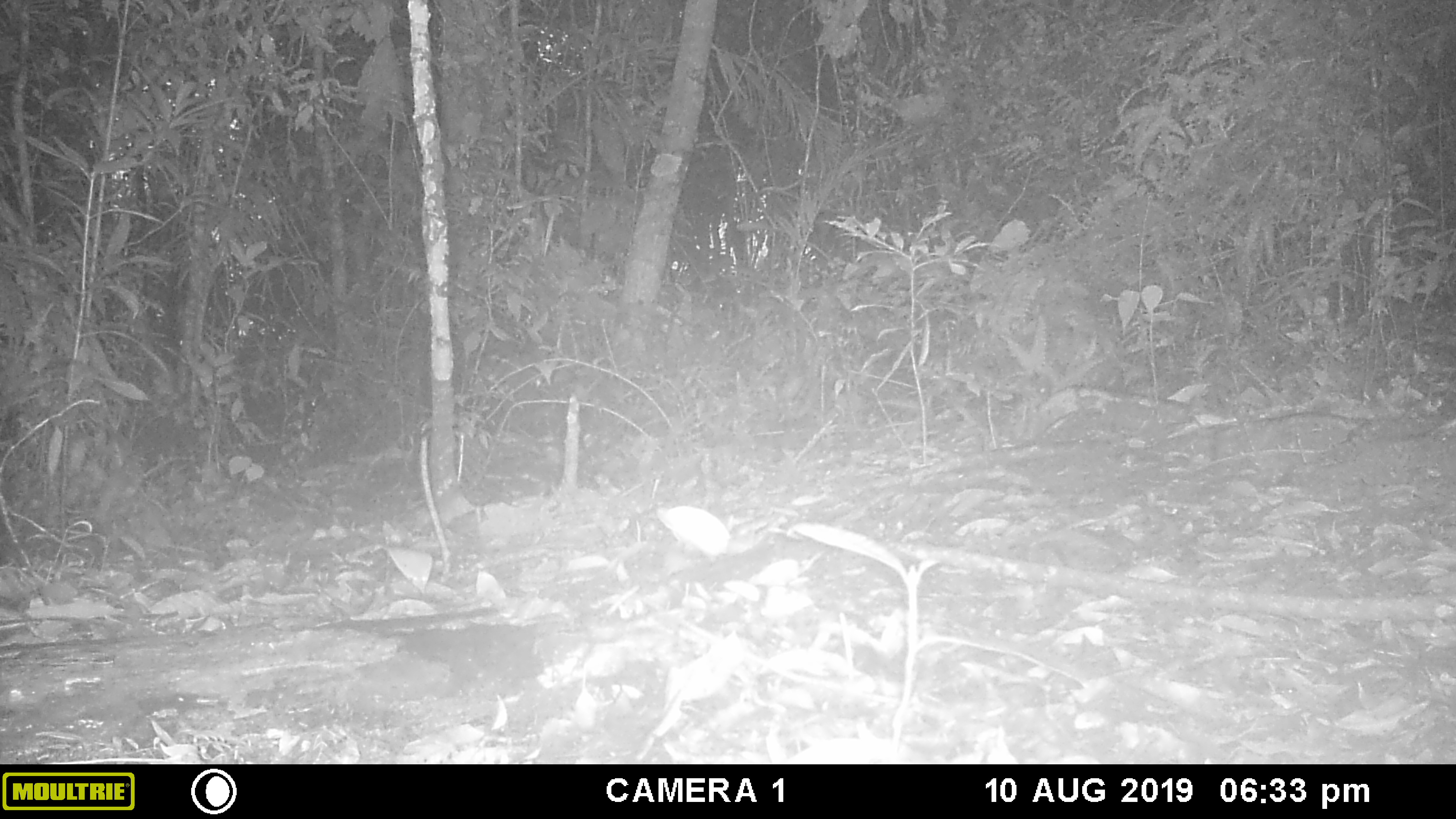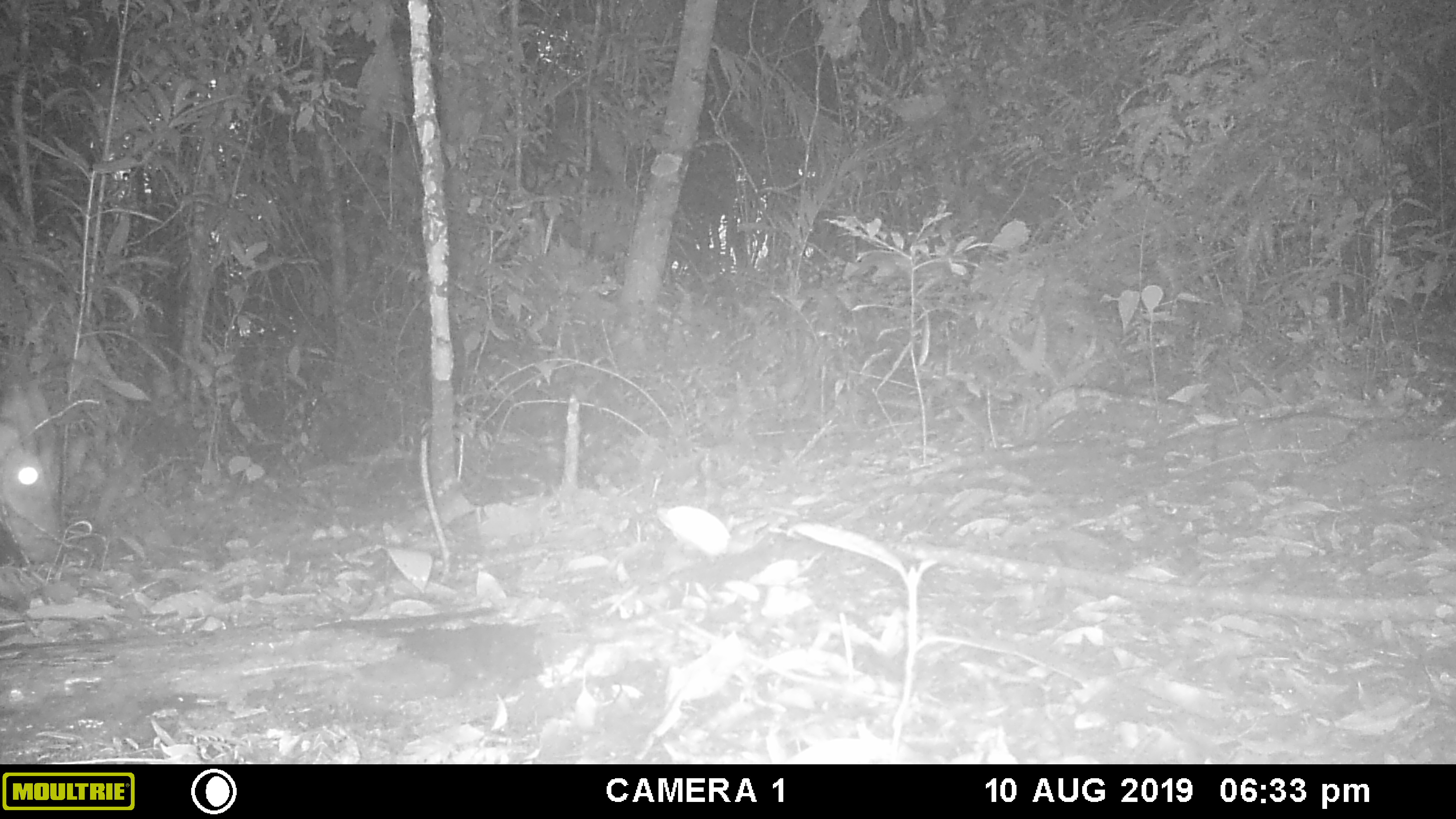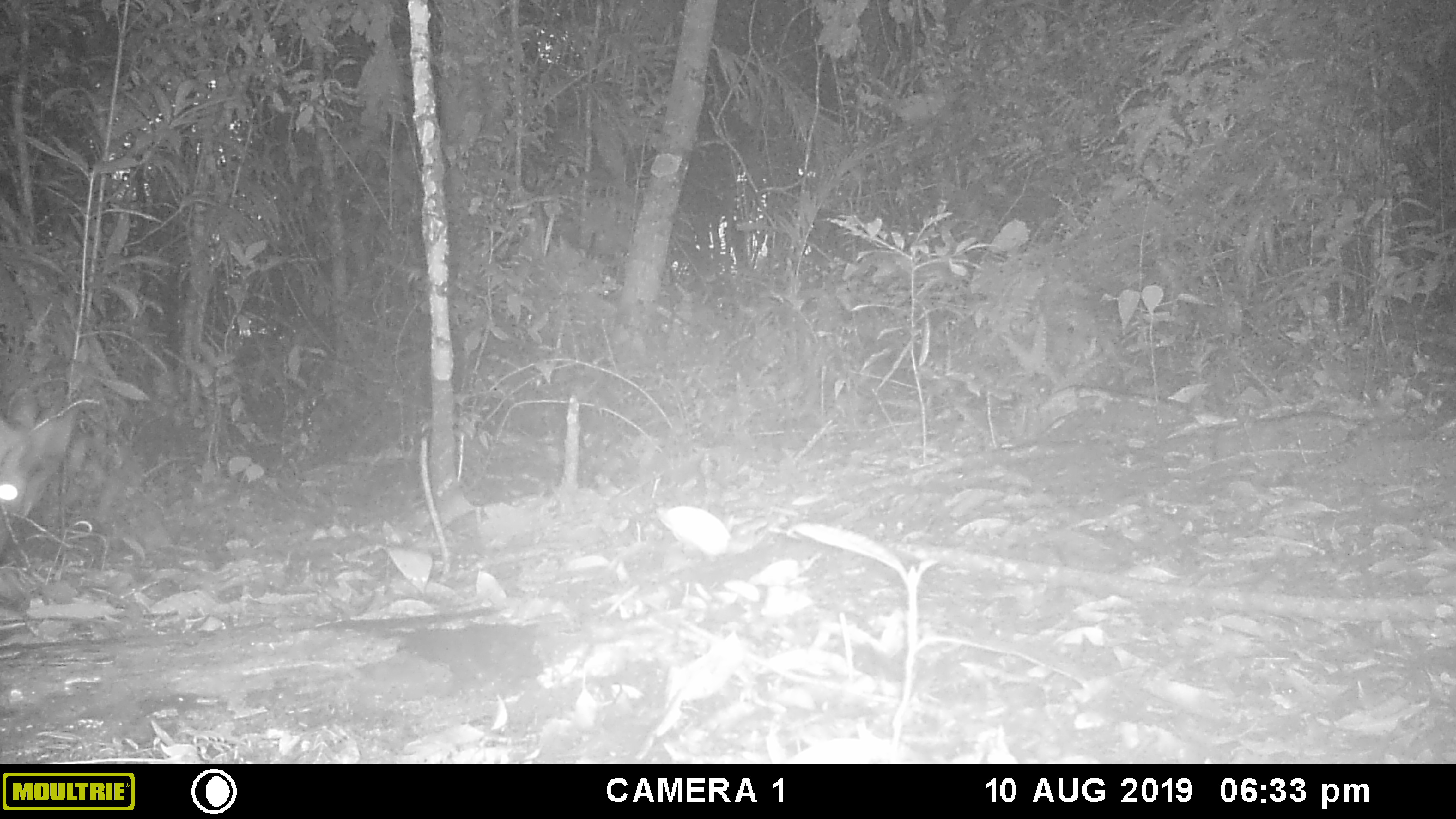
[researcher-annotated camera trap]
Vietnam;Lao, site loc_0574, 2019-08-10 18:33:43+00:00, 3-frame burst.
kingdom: Animalia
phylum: Chordata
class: Mammalia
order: Artiodactyla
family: Cervidae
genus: Muntiacus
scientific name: Muntiacus rooseveltorum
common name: roosevelt's muntjac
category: roosevelts muntjac group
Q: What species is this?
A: Roosevelts muntjac group (roosevelt's muntjac) (Muntiacus rooseveltorum).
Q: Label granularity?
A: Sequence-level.